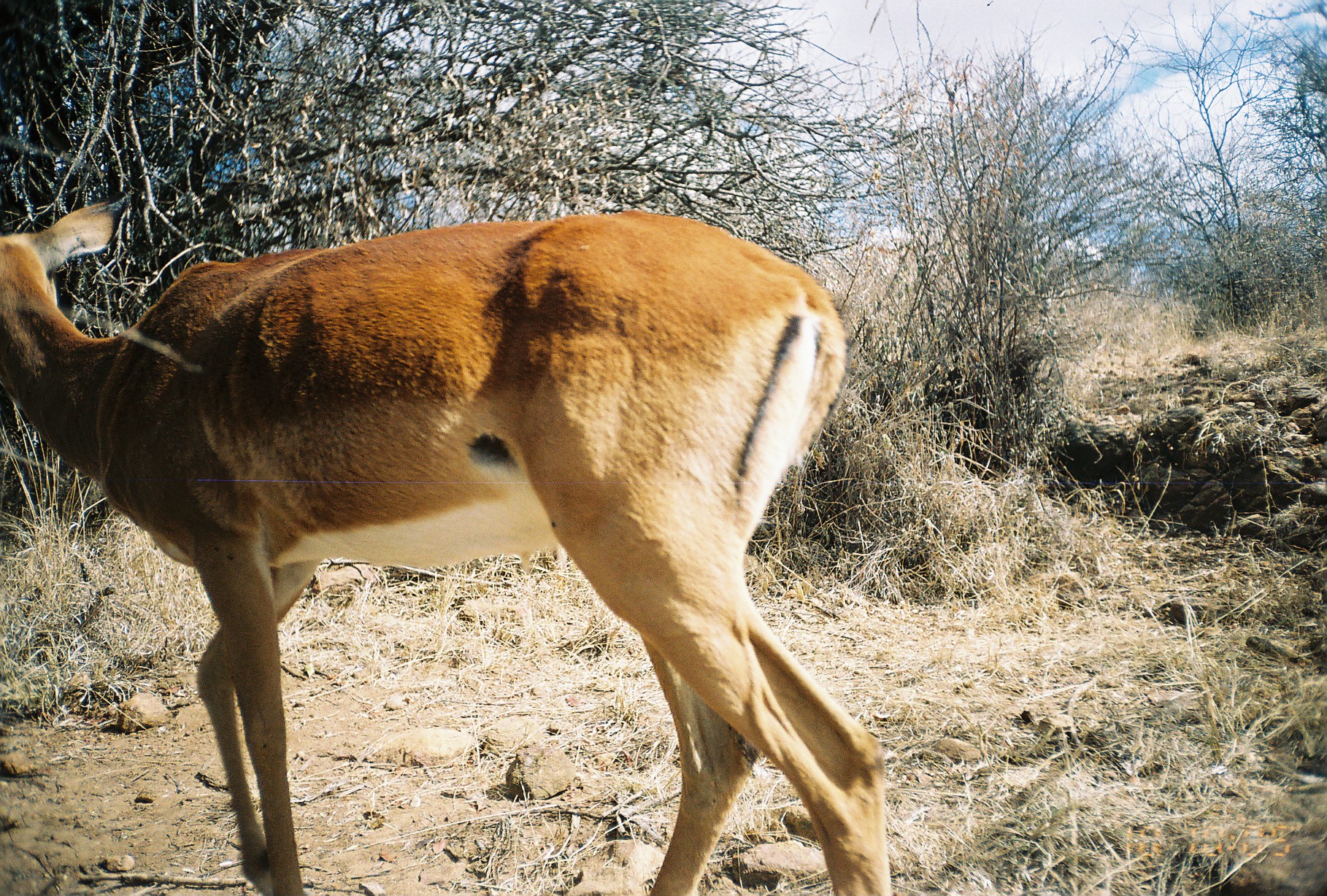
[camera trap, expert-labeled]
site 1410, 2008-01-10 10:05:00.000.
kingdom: Animalia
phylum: Chordata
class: Mammalia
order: Artiodactyla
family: Bovidae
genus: Aepyceros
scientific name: Aepyceros melampus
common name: impala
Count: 1.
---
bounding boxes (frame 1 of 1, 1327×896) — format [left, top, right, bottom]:
aepyceros melampus: [0, 196, 893, 893]